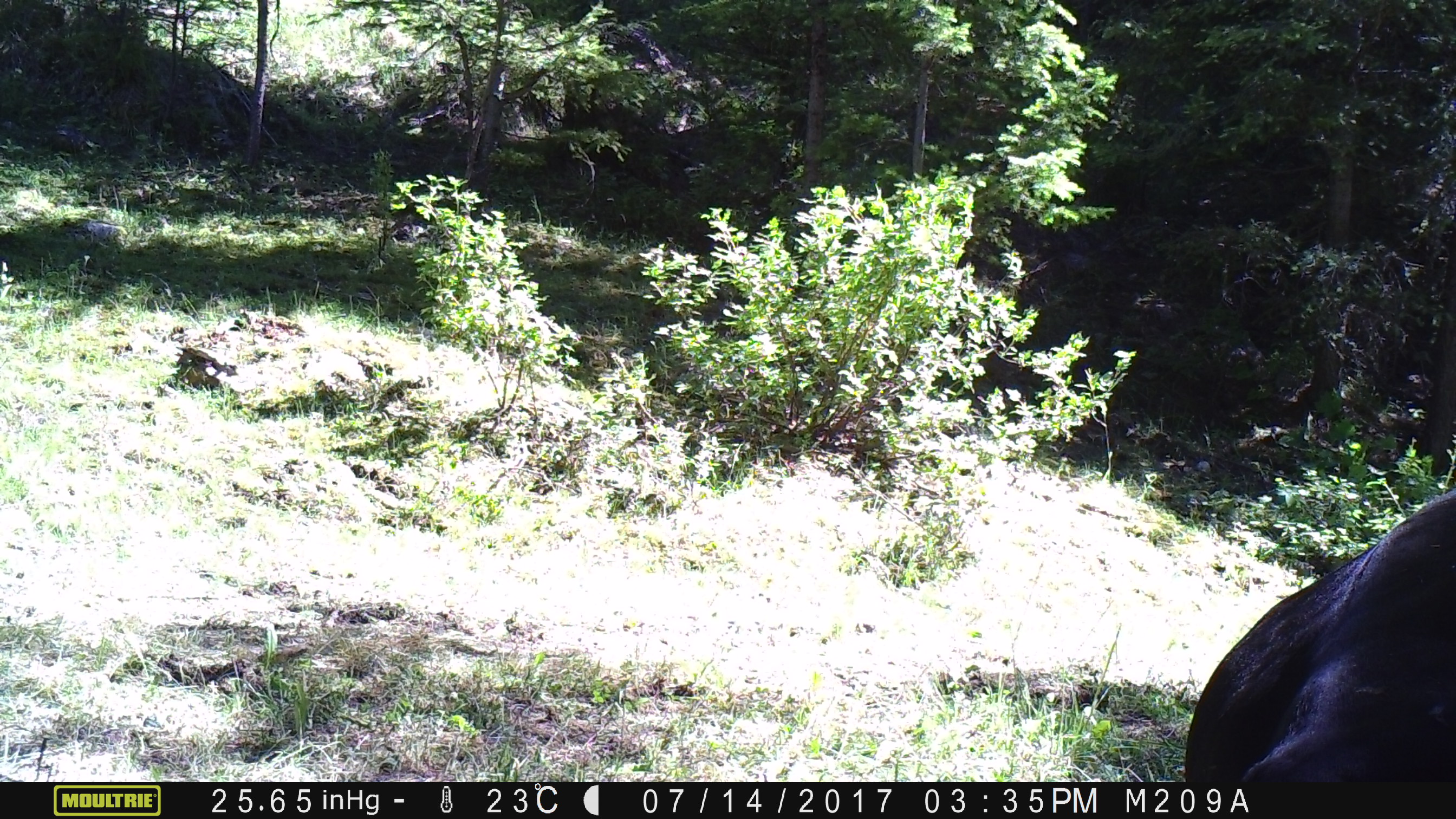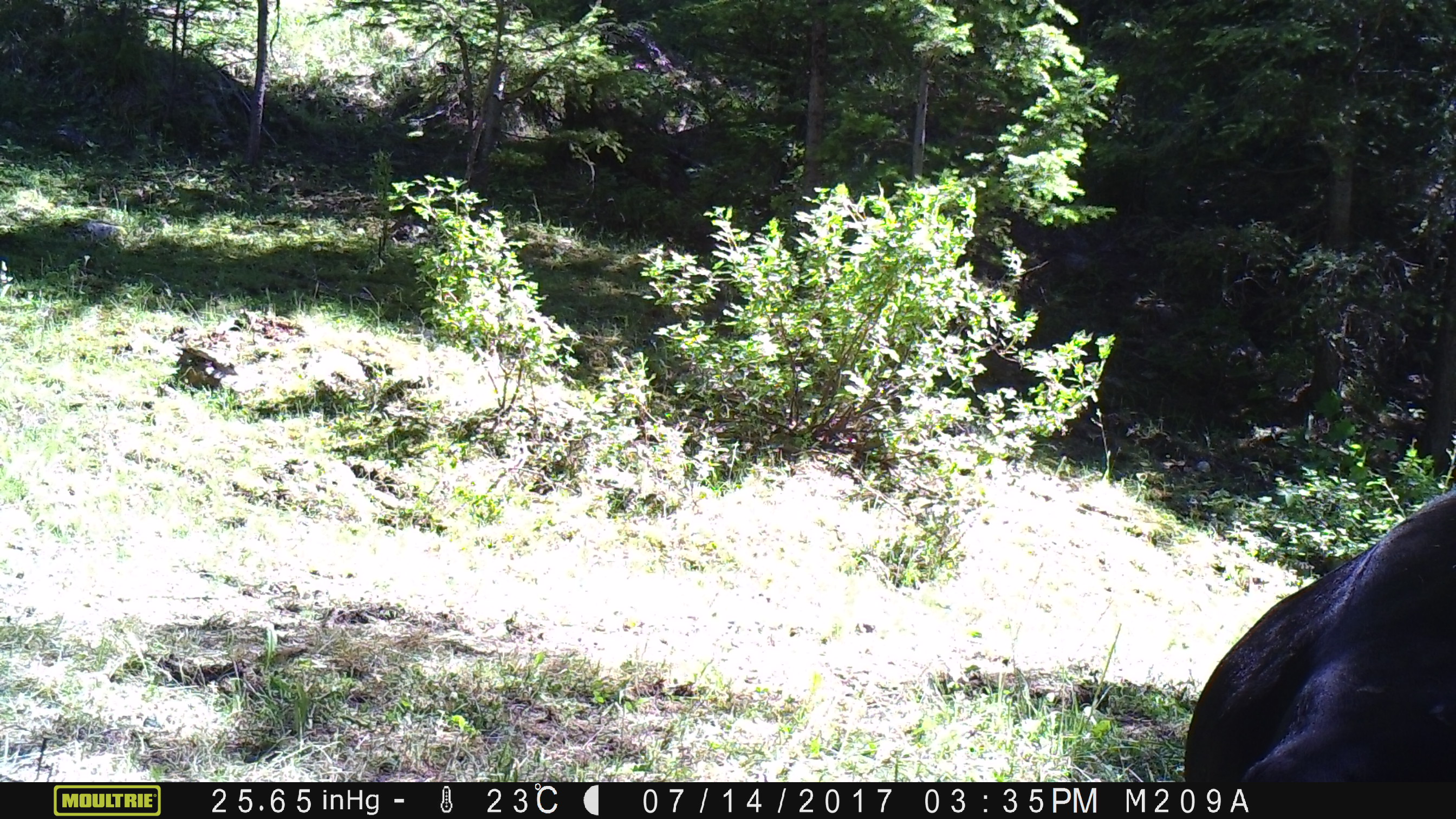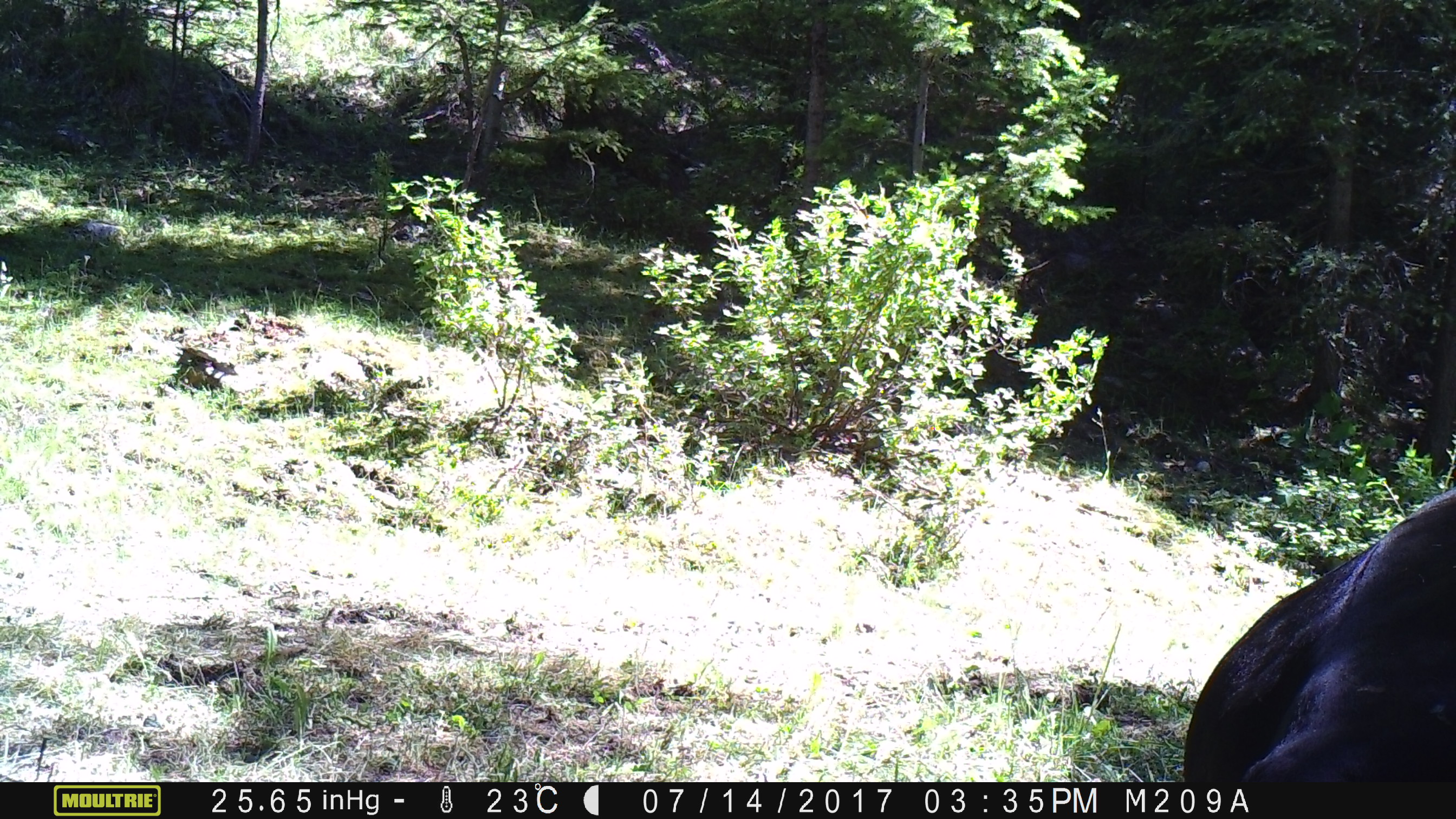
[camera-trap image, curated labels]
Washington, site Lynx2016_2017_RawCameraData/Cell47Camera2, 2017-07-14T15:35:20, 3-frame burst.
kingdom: Animalia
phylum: Chordata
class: Mammalia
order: Artiodactyla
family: Bovidae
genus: Bos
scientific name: Bos taurus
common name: domestic cattle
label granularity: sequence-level